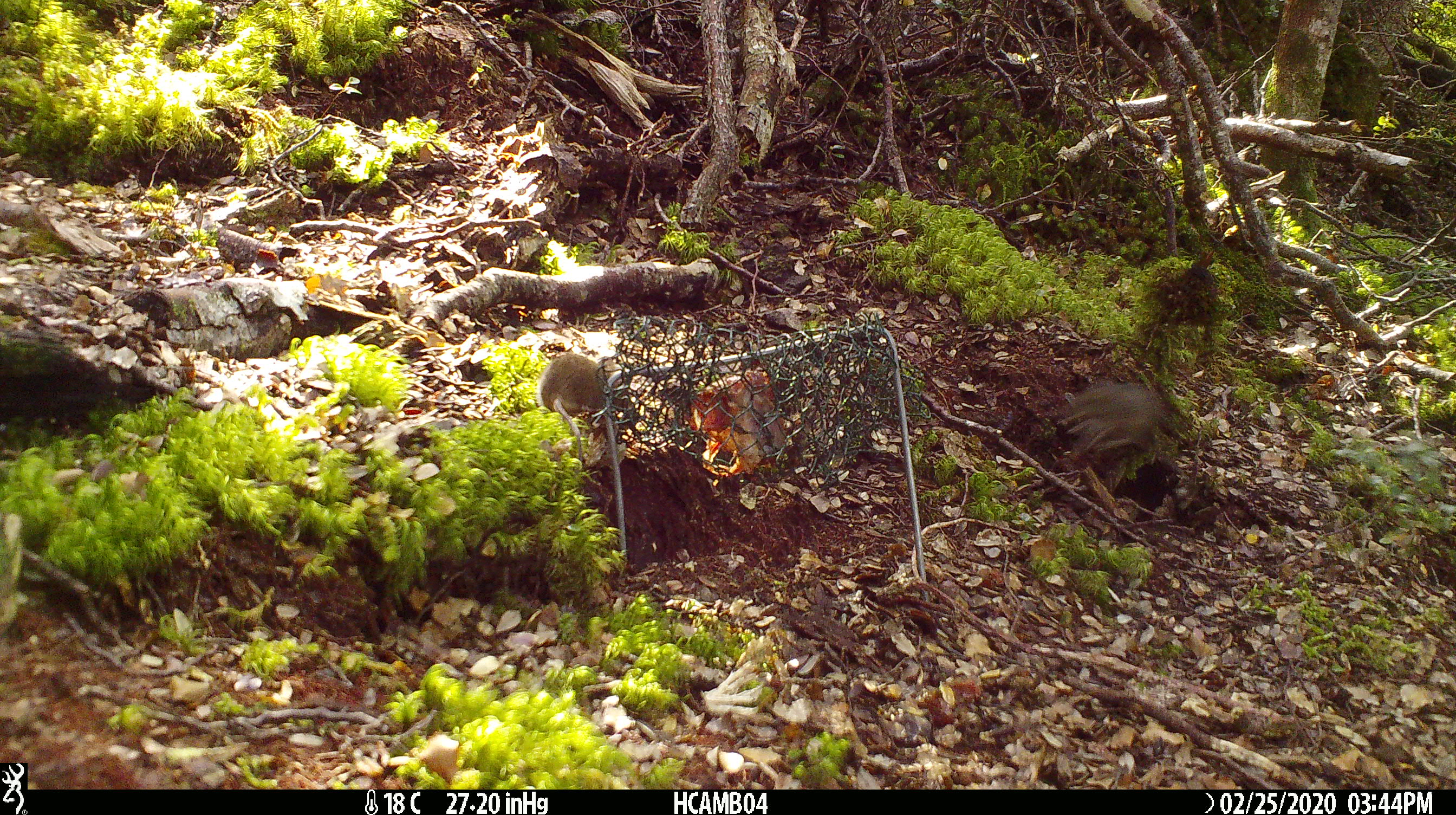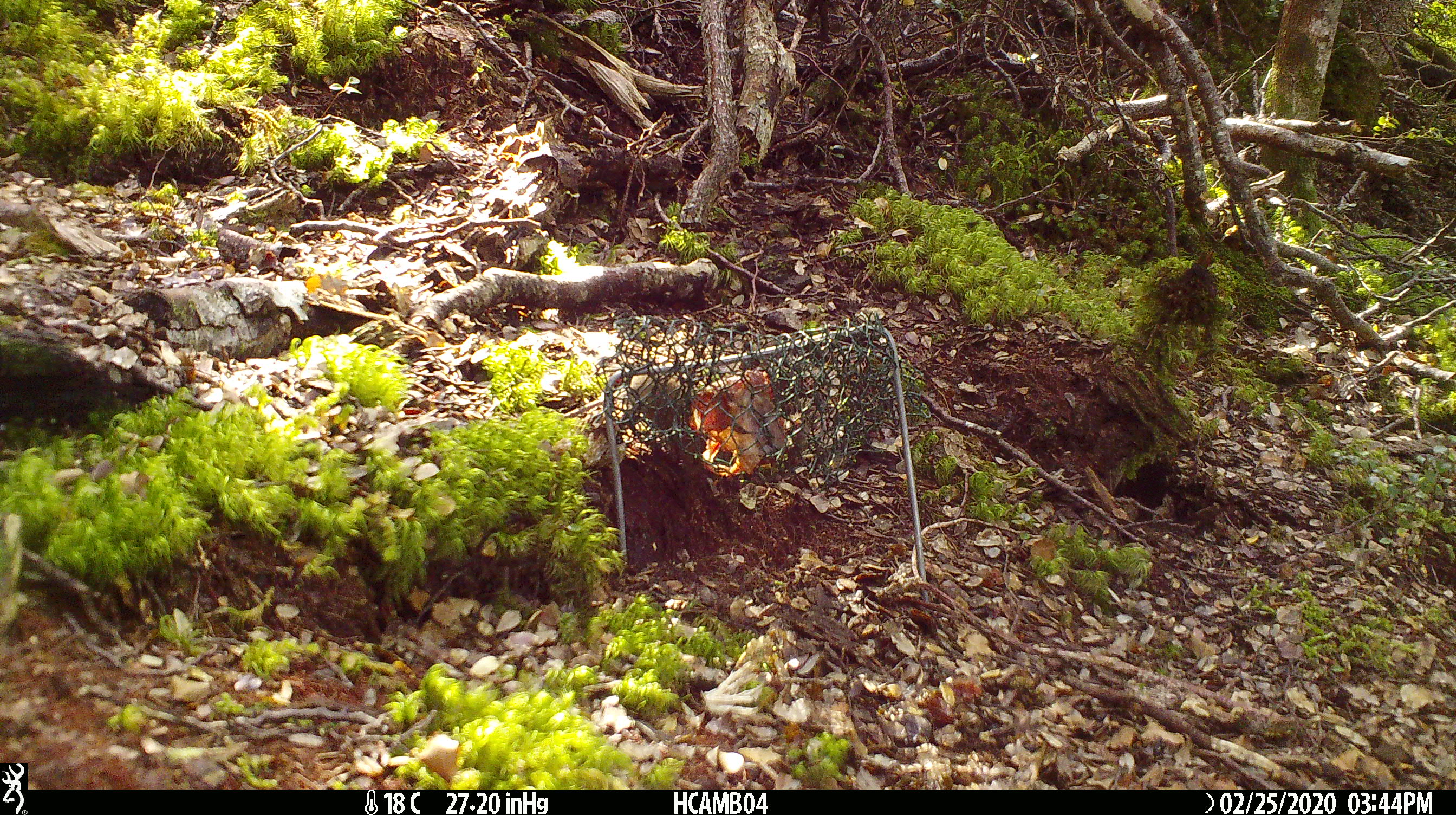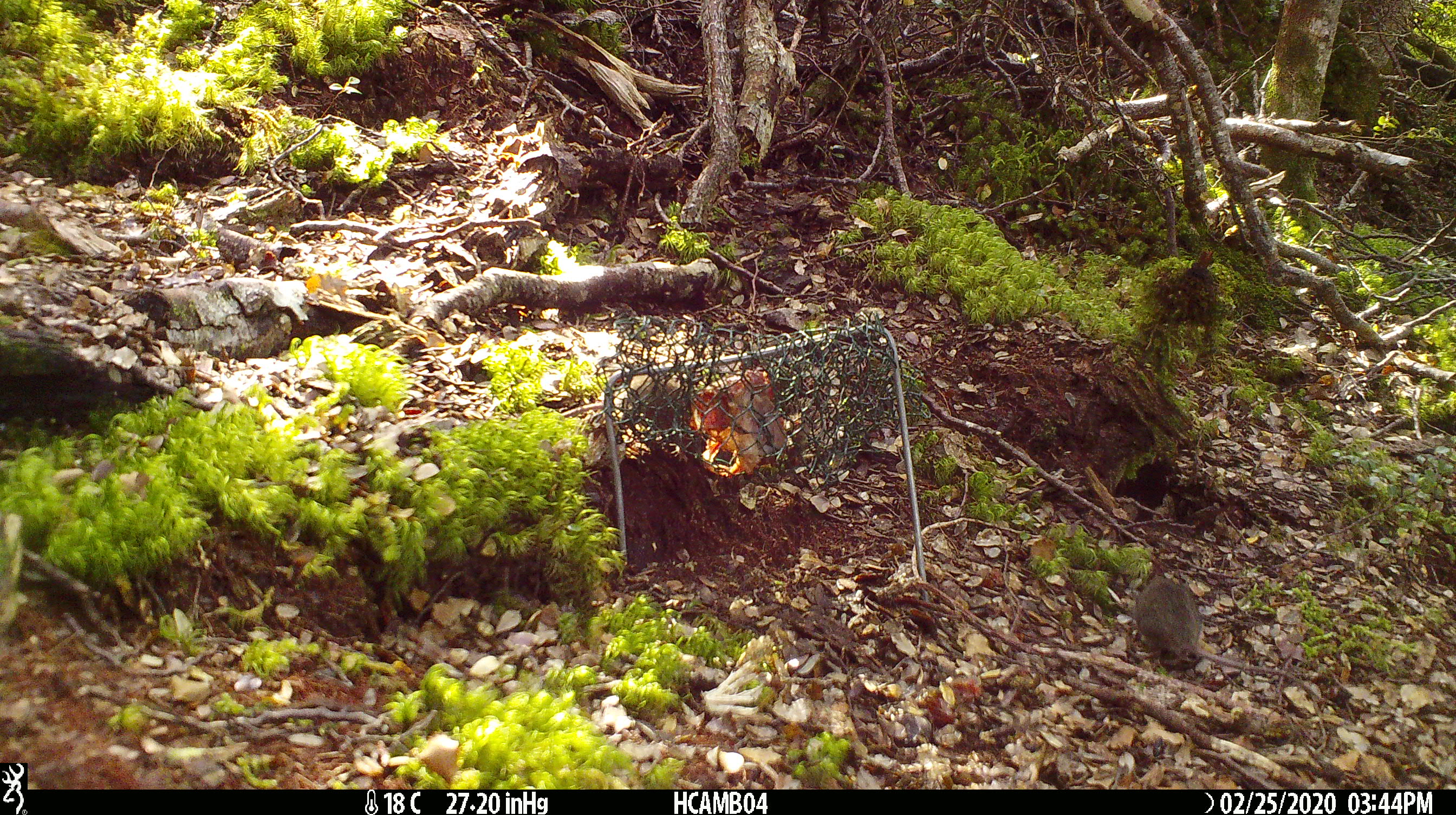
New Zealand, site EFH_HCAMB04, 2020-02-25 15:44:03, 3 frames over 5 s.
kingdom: Animalia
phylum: Chordata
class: Mammalia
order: Rodentia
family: Muridae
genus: Mus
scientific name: Mus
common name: mouse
Mouse (Mus).